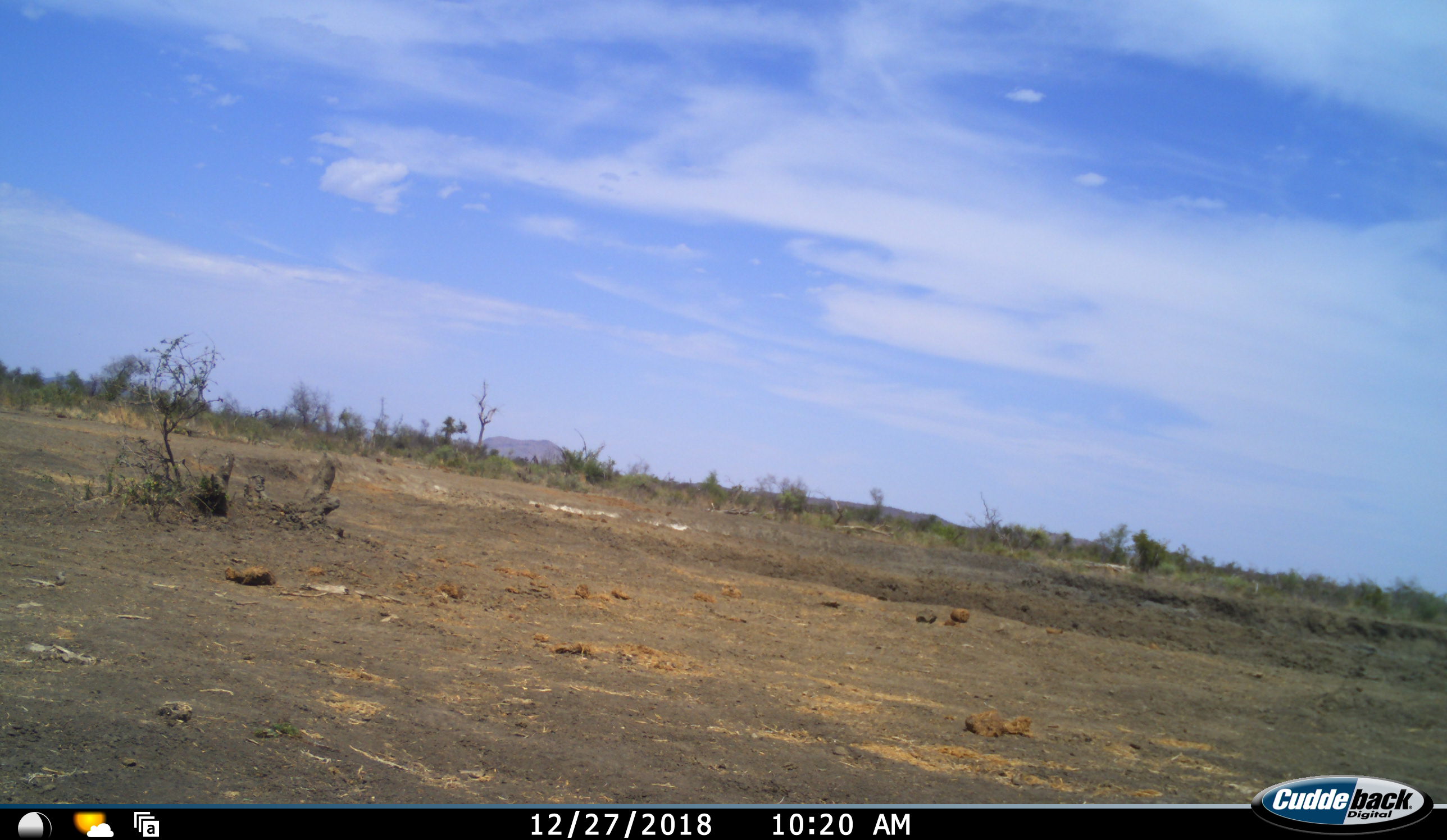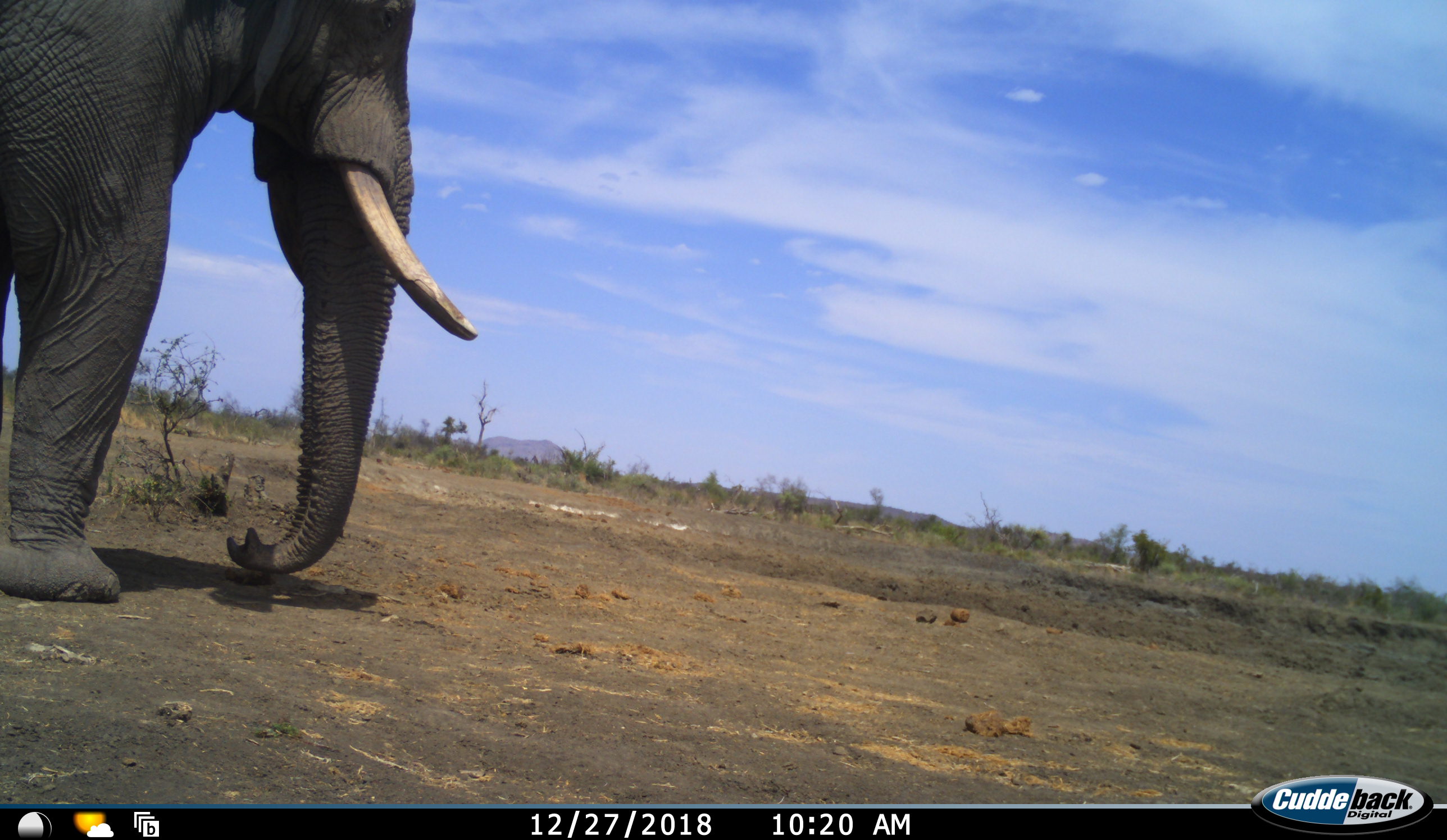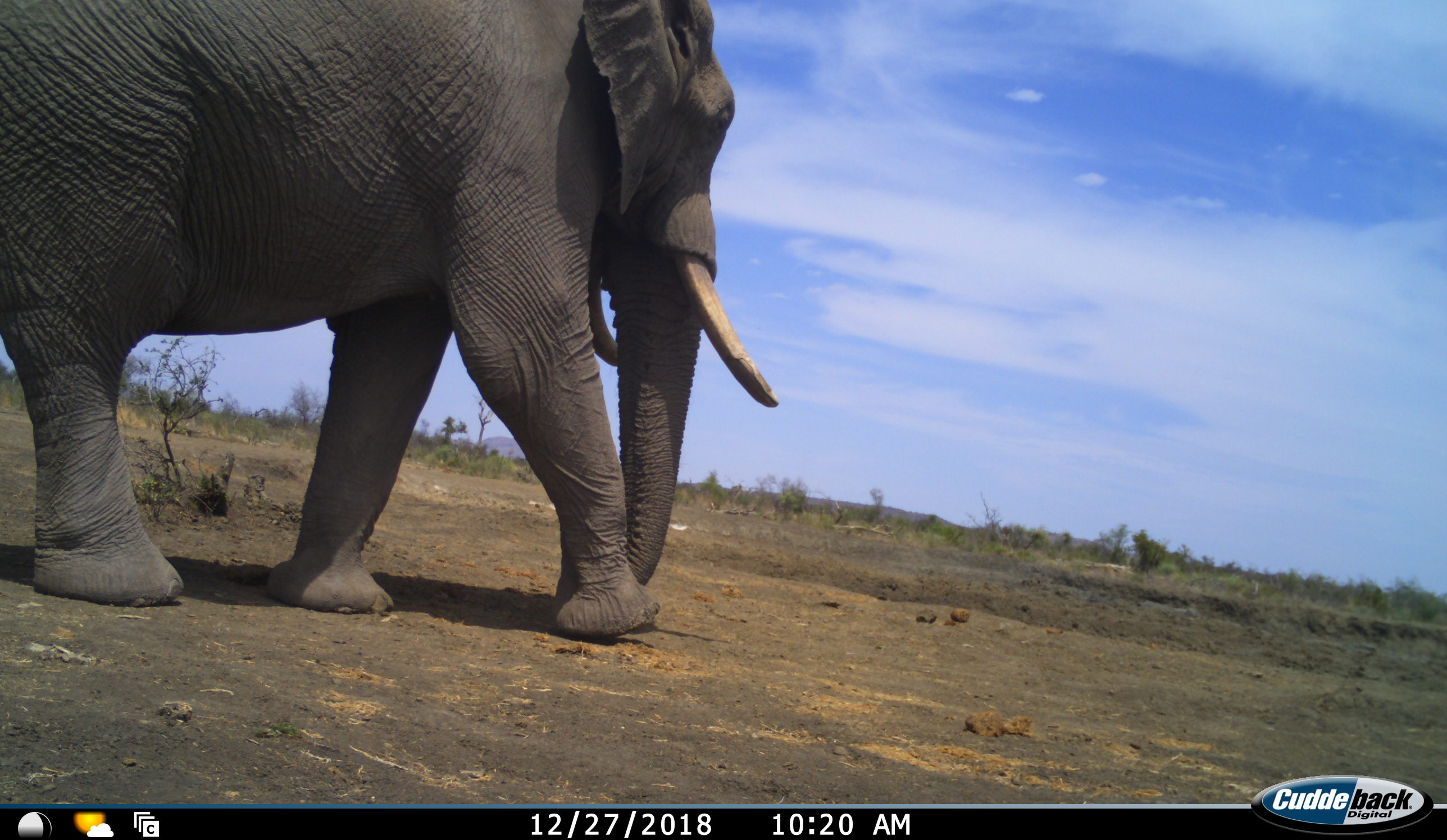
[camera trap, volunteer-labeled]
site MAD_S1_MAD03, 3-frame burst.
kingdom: Animalia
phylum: Chordata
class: Mammalia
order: Proboscidea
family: Elephantidae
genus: Loxodonta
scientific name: Loxodonta africana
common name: african bush elephant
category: elephant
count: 1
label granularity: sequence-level